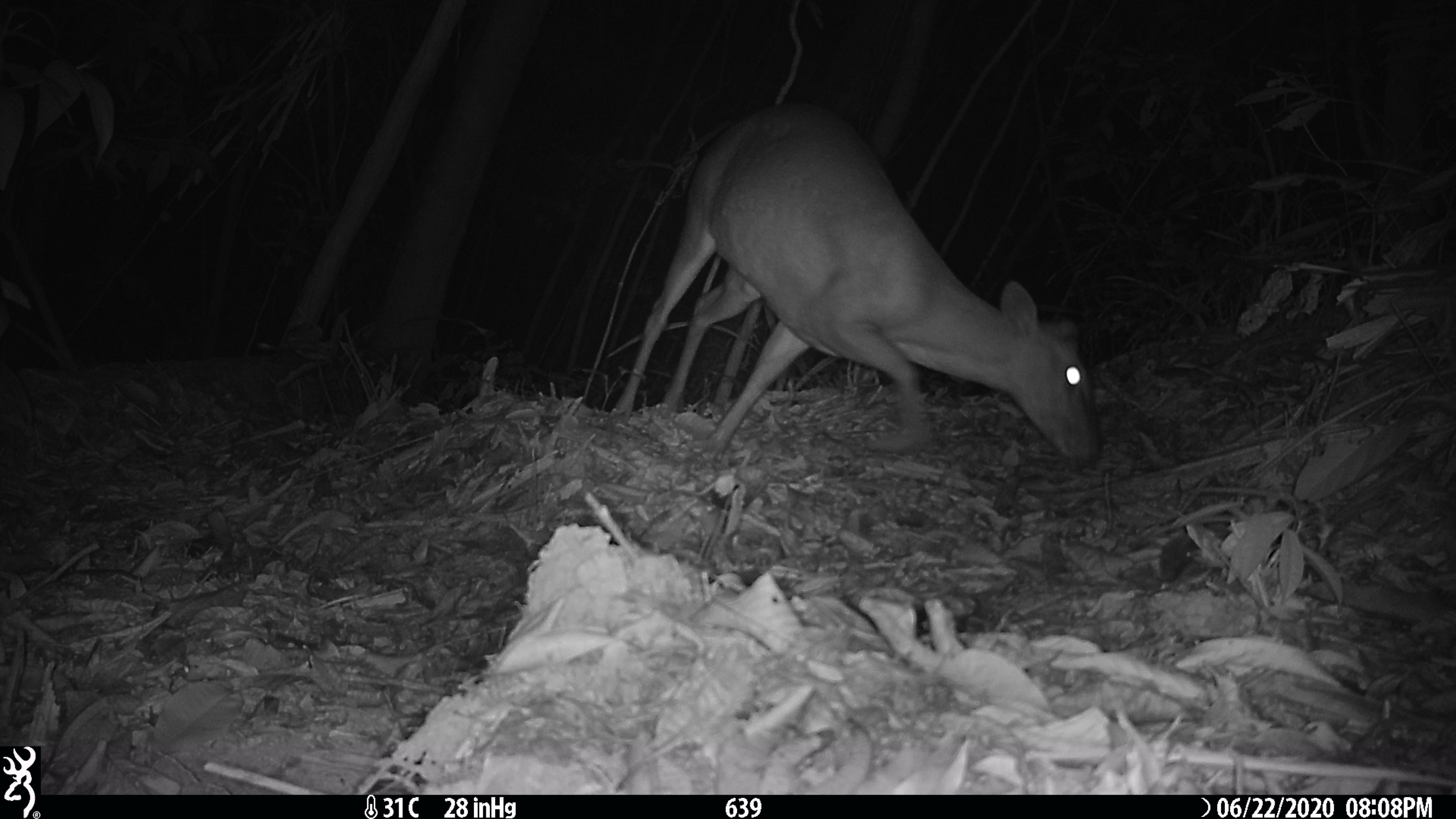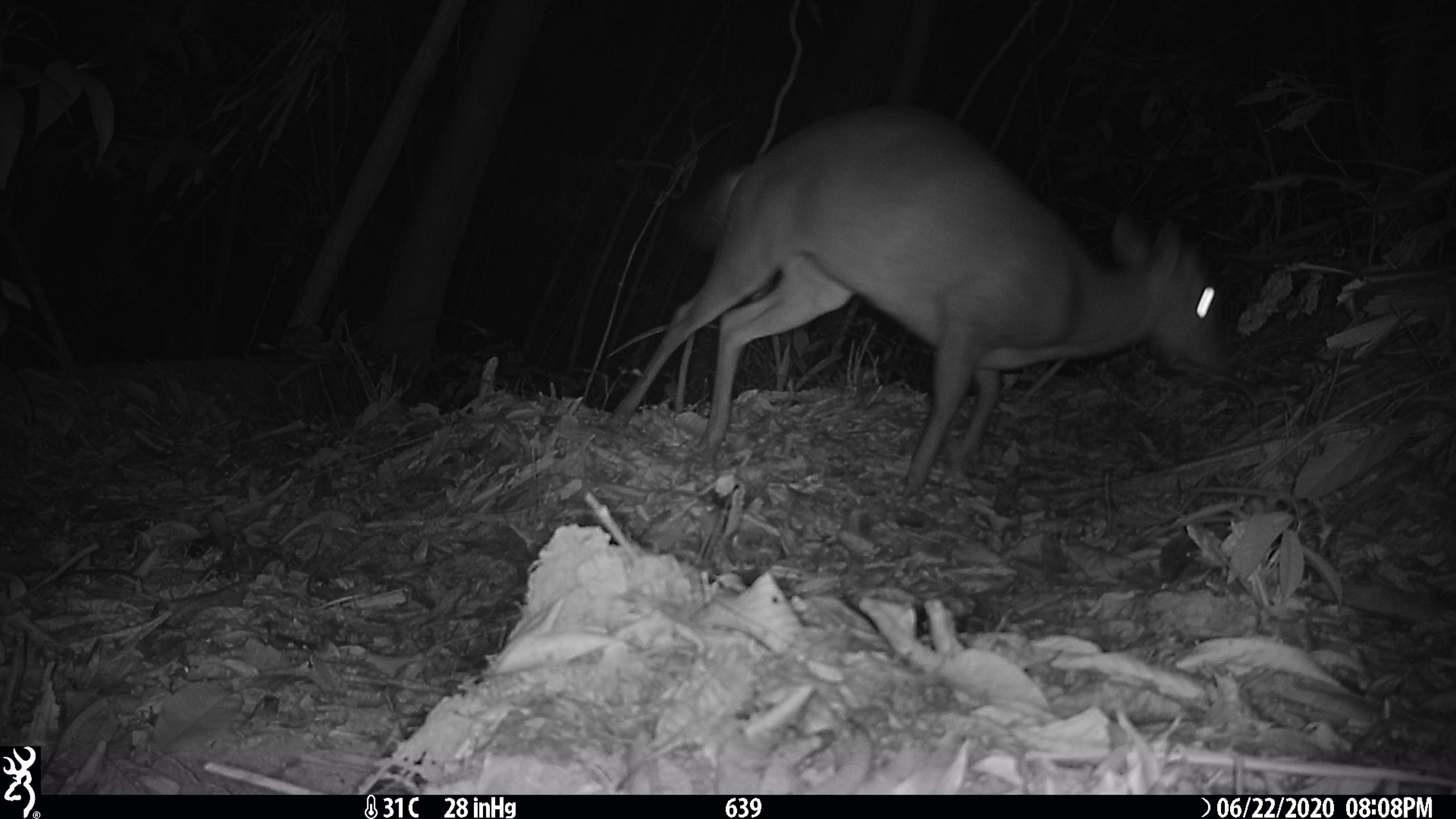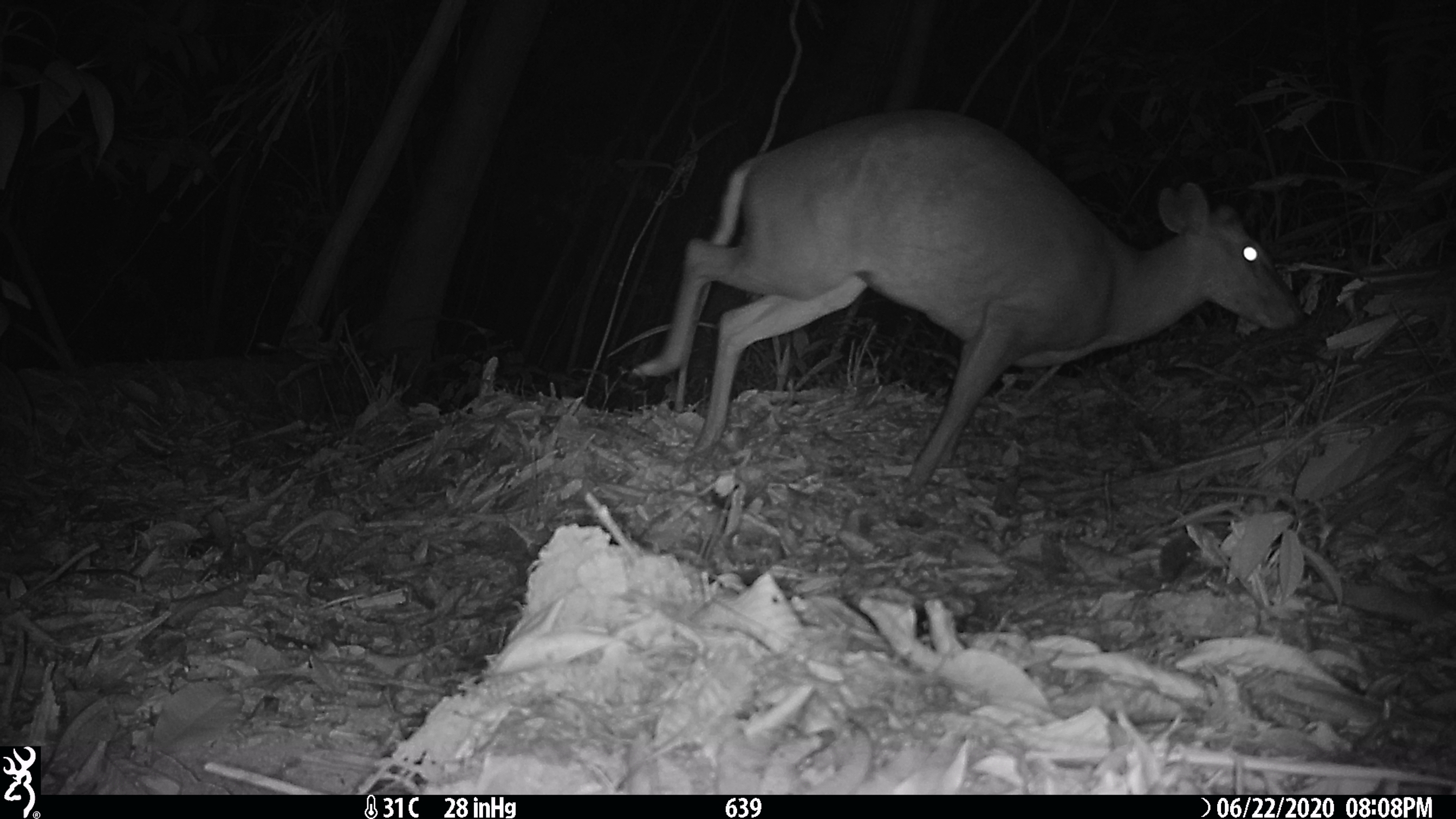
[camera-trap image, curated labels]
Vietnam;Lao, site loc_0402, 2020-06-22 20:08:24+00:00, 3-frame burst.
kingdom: Animalia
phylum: Chordata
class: Mammalia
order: Artiodactyla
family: Cervidae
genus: Muntiacus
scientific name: Muntiacus rooseveltorum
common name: roosevelt's muntjac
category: roosevelts muntjac group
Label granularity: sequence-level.